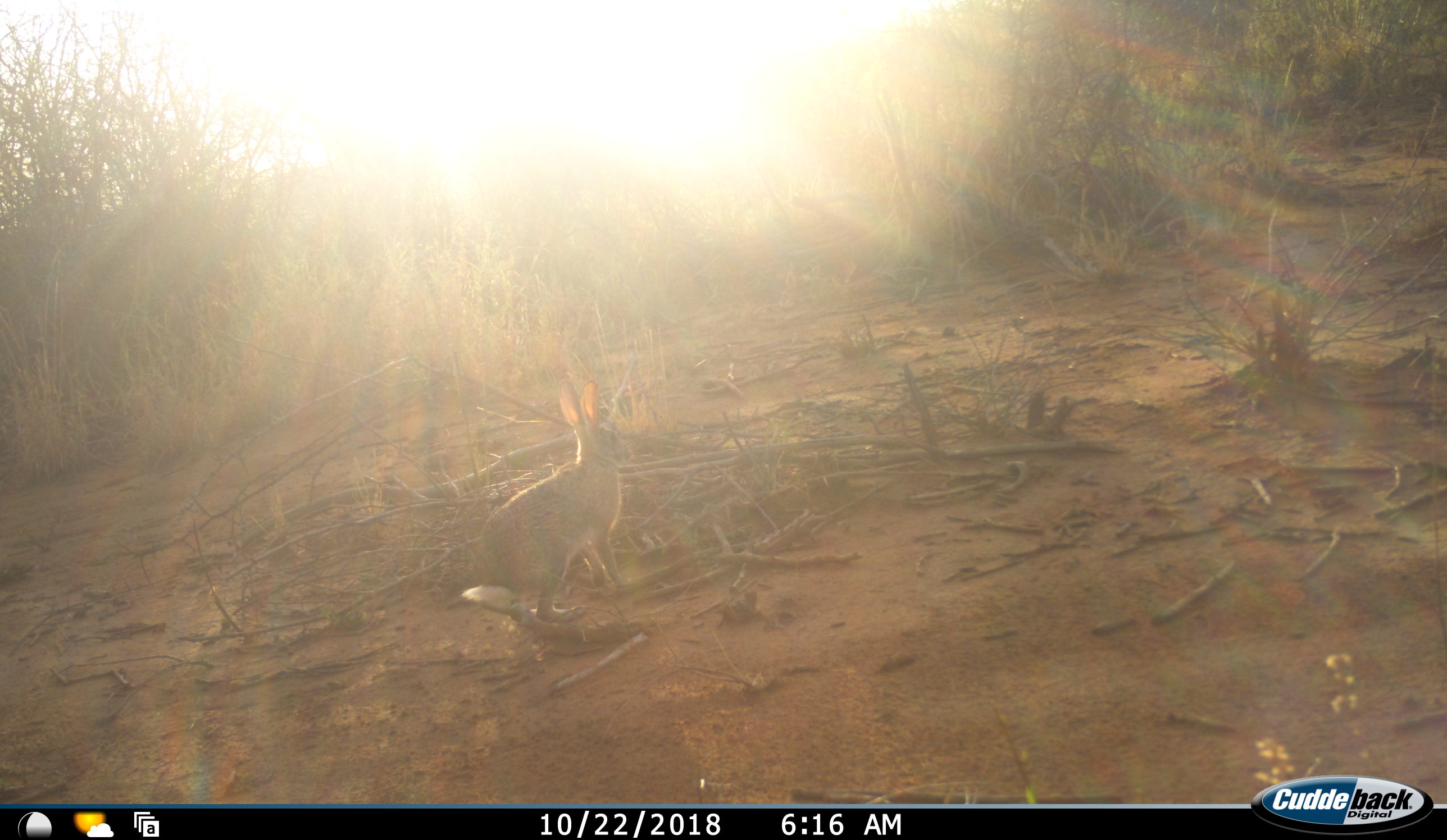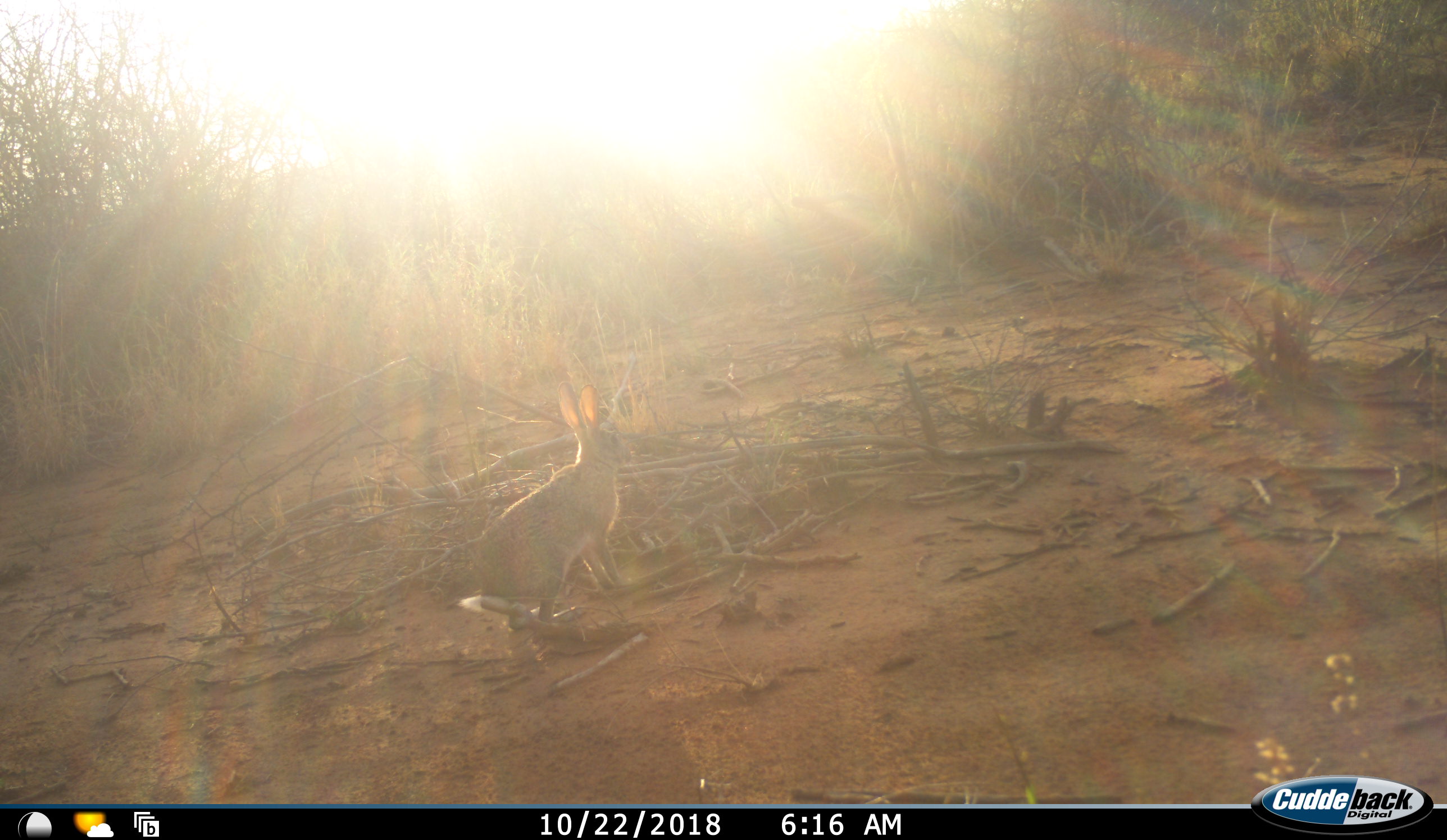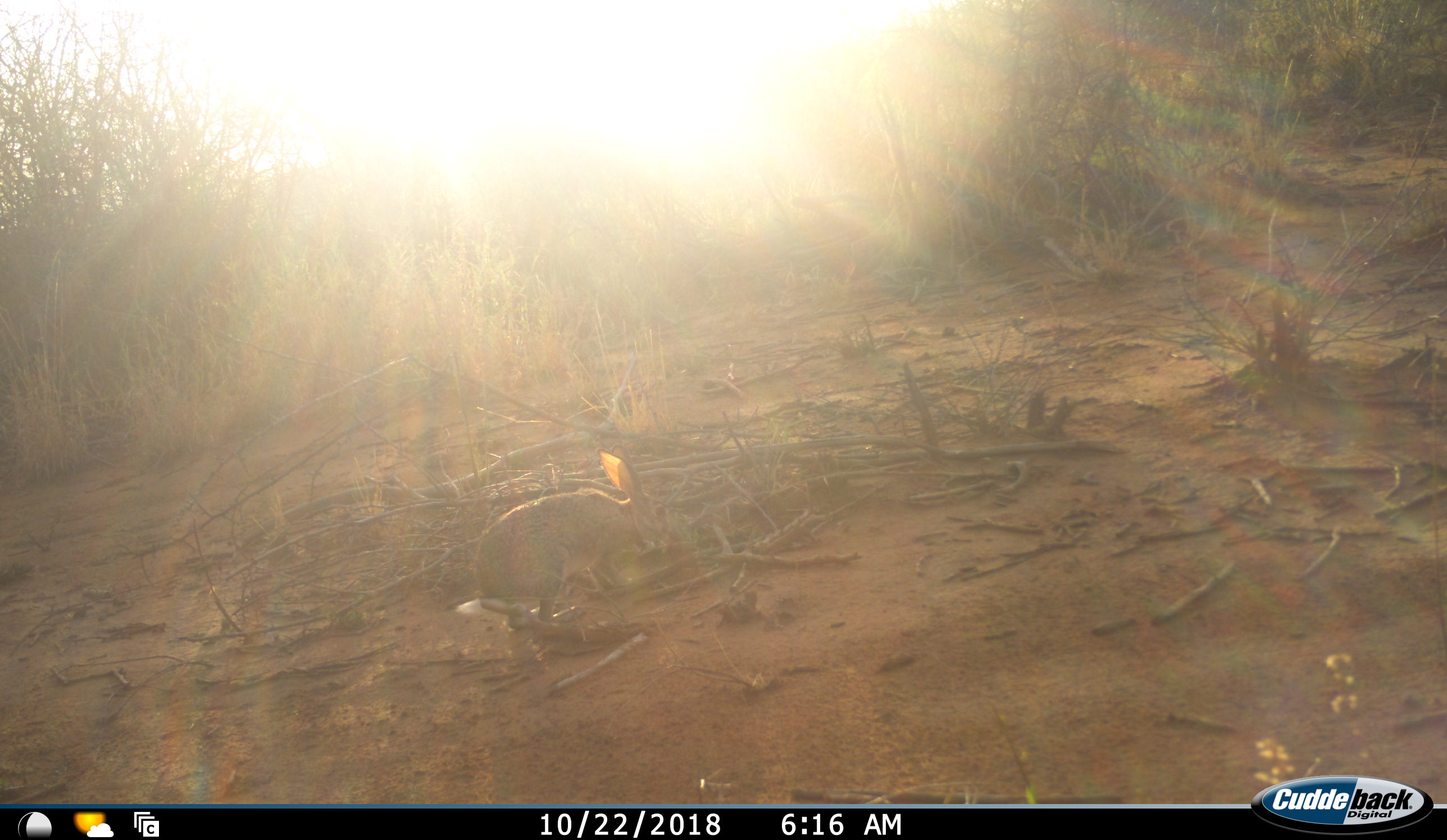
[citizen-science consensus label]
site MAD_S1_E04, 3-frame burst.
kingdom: Animalia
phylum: Chordata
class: Mammalia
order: Lagomorpha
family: Leporidae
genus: Lepus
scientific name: Lepus capensis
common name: cape hare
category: harecape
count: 1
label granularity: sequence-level